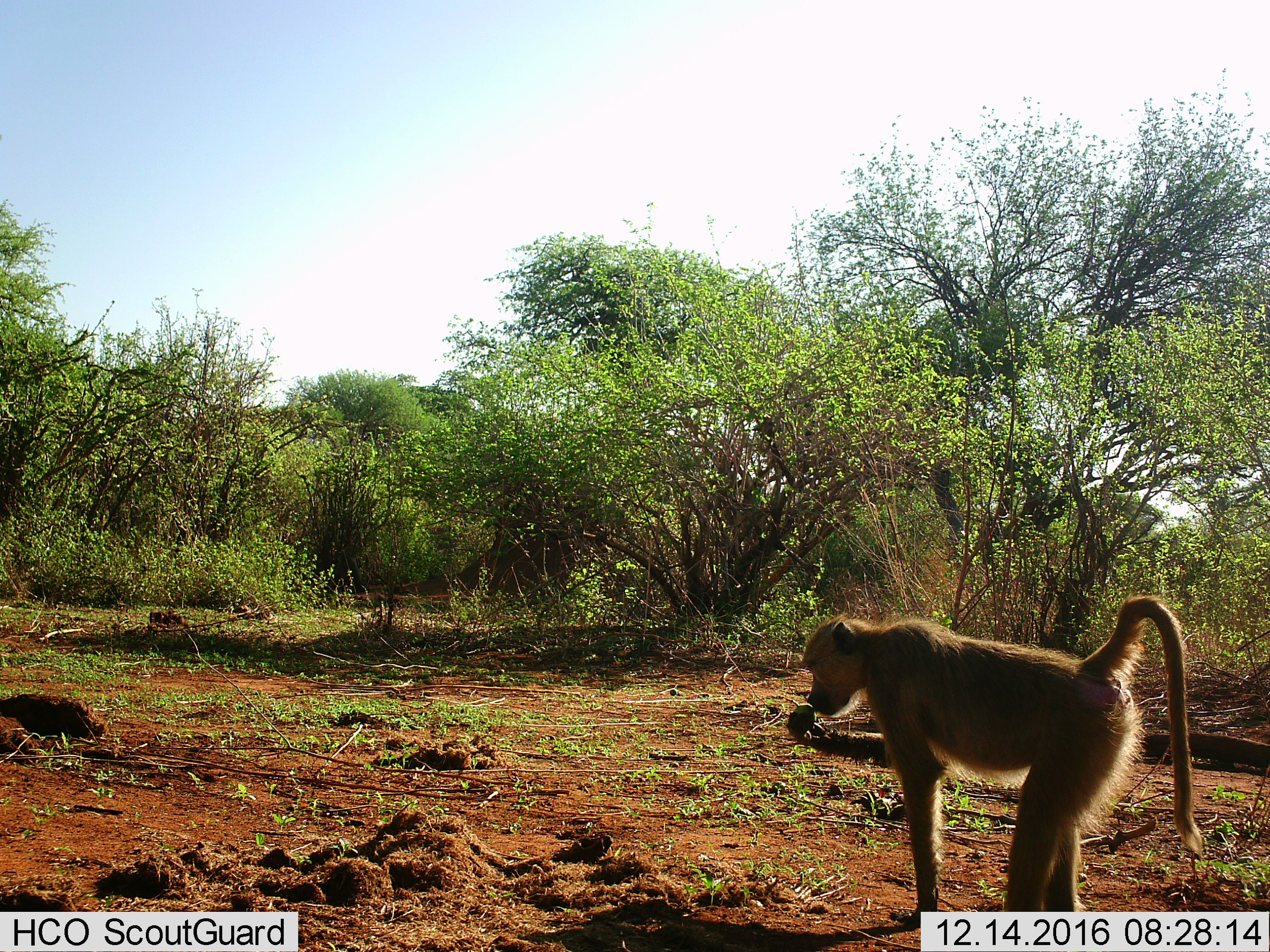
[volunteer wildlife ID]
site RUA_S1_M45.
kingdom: Animalia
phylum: Chordata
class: Mammalia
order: Primates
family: Cercopithecidae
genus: Papio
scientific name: Papio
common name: baboon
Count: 1.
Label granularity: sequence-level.